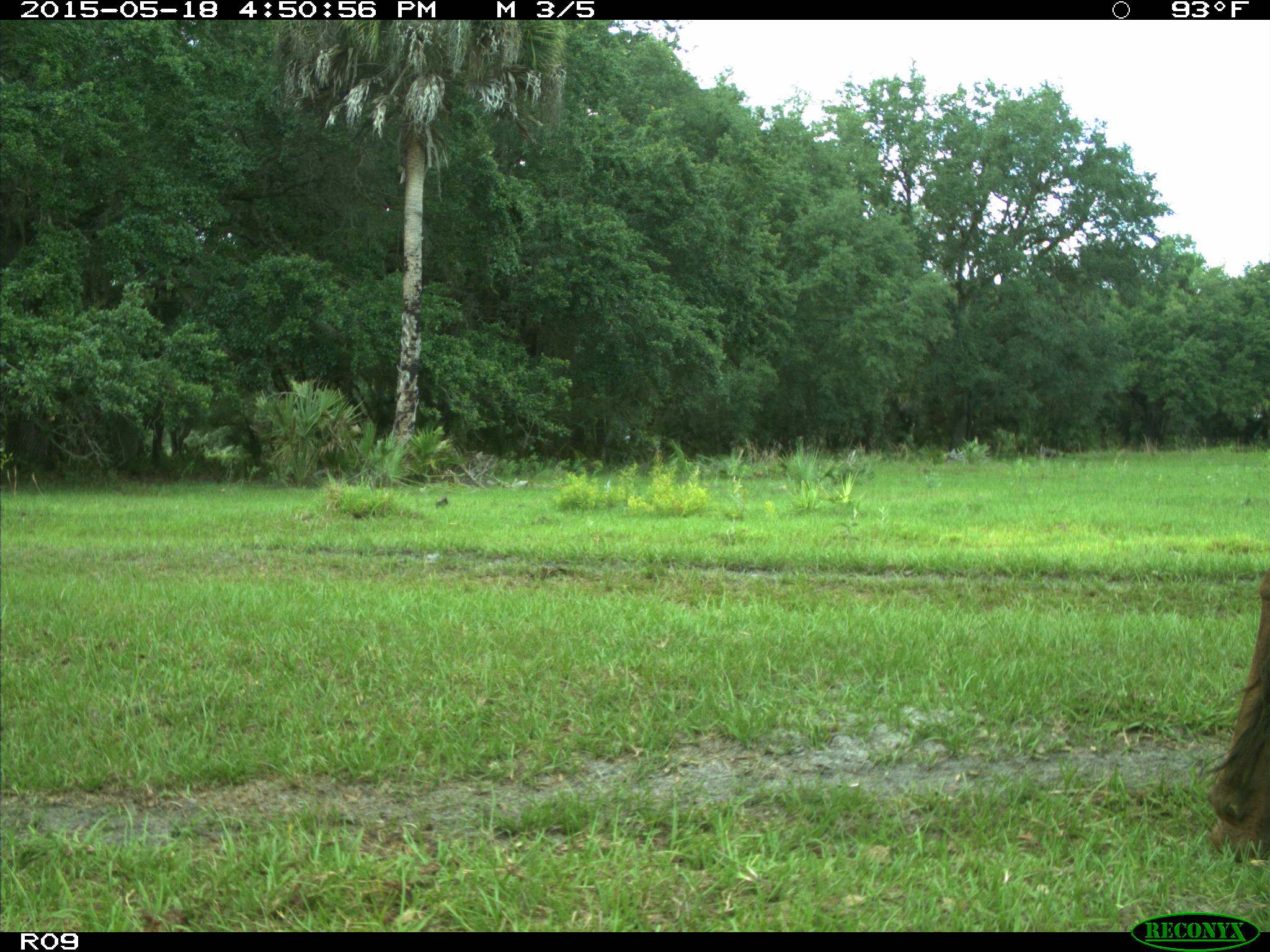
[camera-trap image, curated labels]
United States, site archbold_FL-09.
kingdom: Animalia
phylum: Chordata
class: Mammalia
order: Artiodactyla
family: Bovidae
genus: Bos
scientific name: Bos taurus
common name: domestic cow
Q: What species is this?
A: Bos taurus (domestic cow).